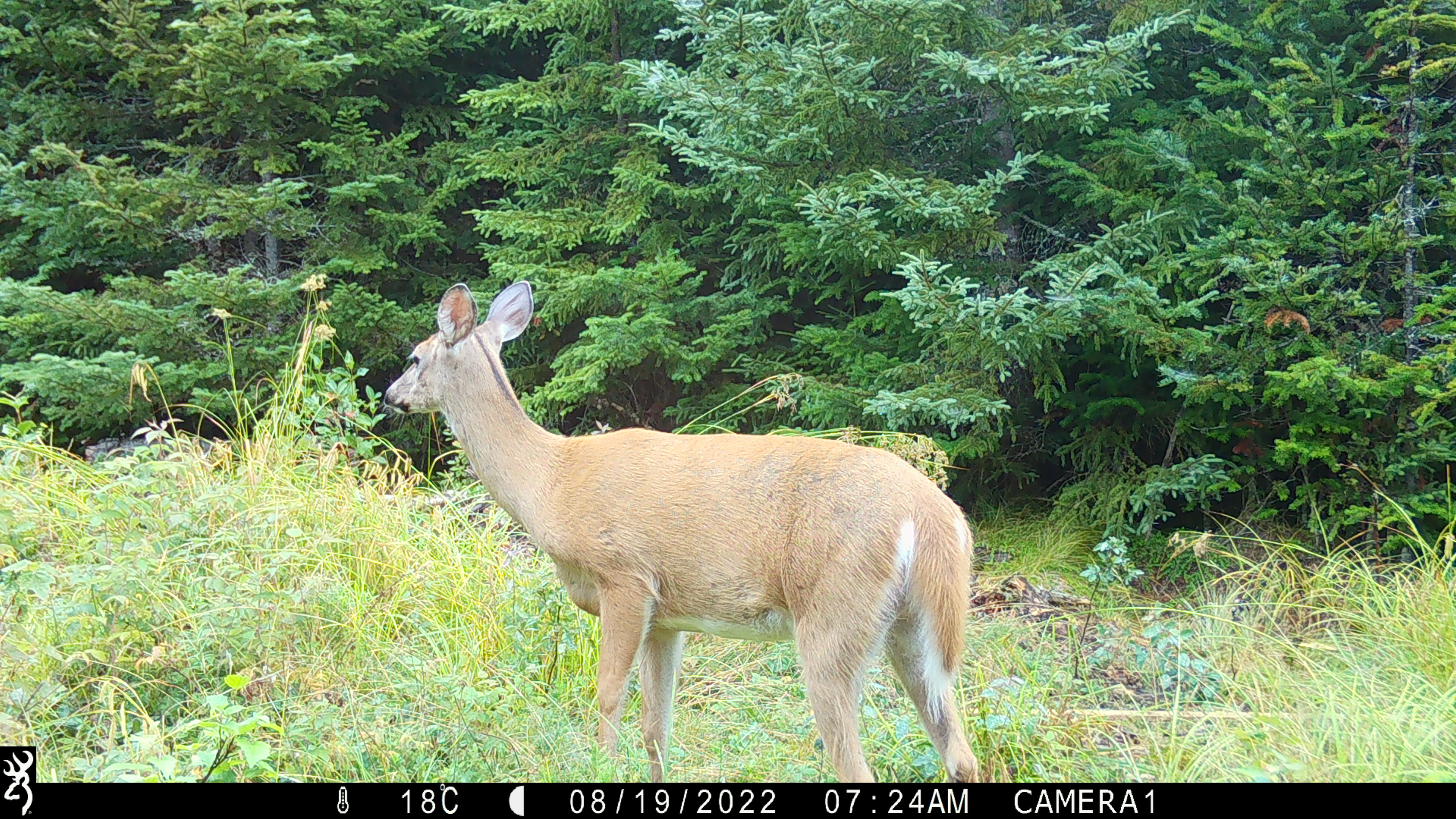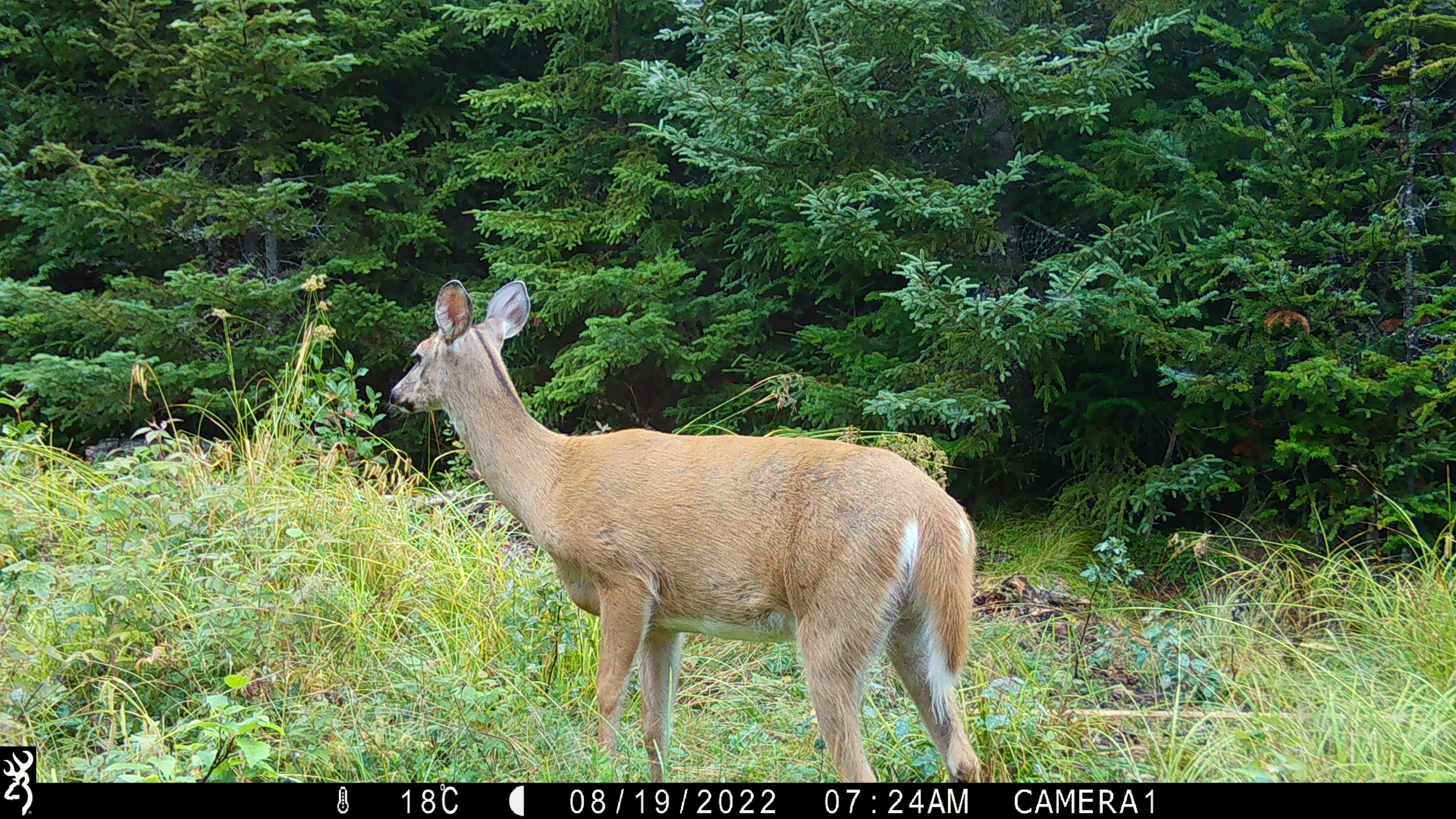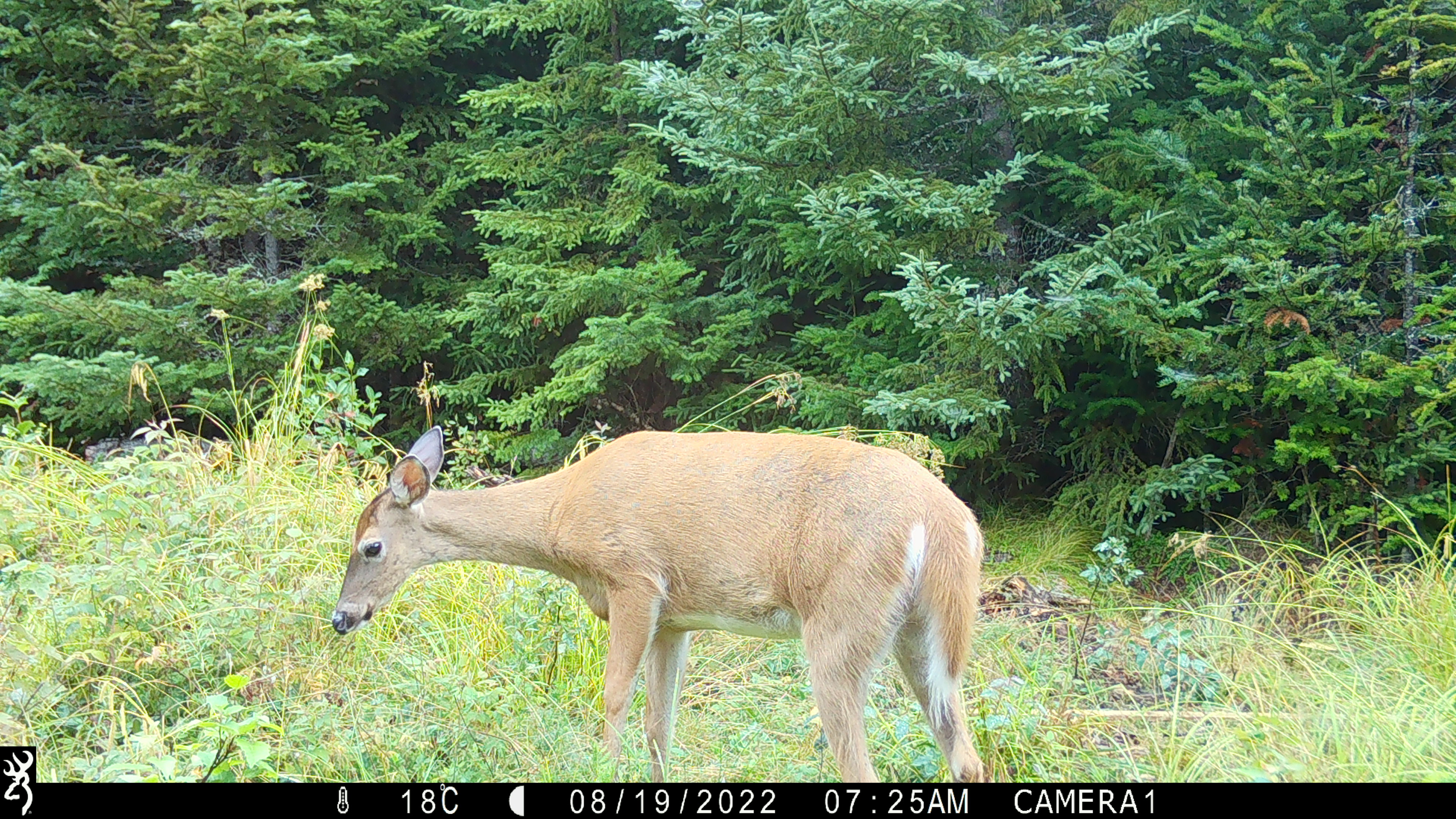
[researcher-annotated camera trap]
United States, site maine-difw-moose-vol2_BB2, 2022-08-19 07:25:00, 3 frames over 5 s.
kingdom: Animalia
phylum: Chordata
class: Mammalia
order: Artiodactyla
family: Cervidae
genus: Odocoileus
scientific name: Odocoileus virginianus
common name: white-tailed deer